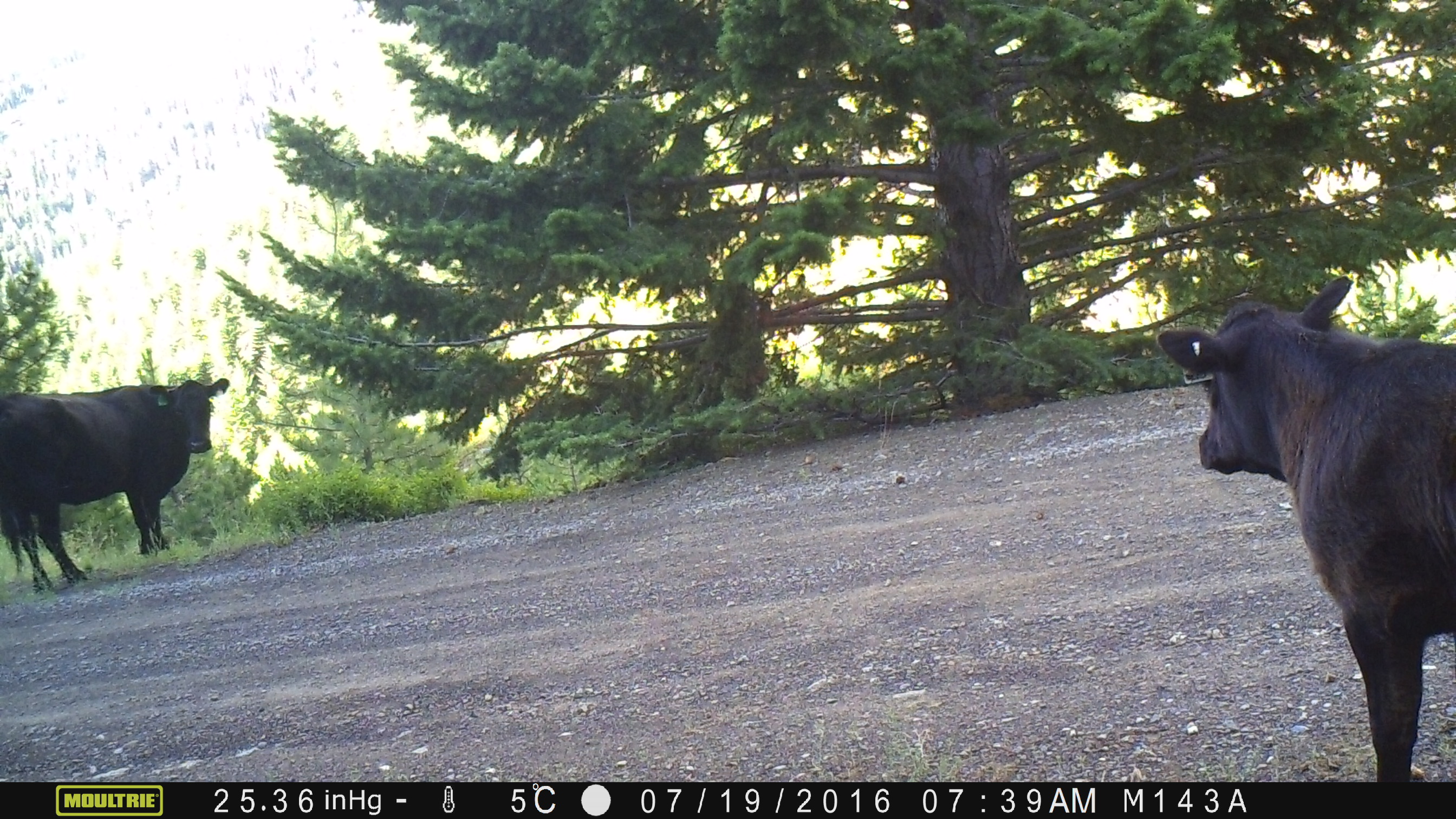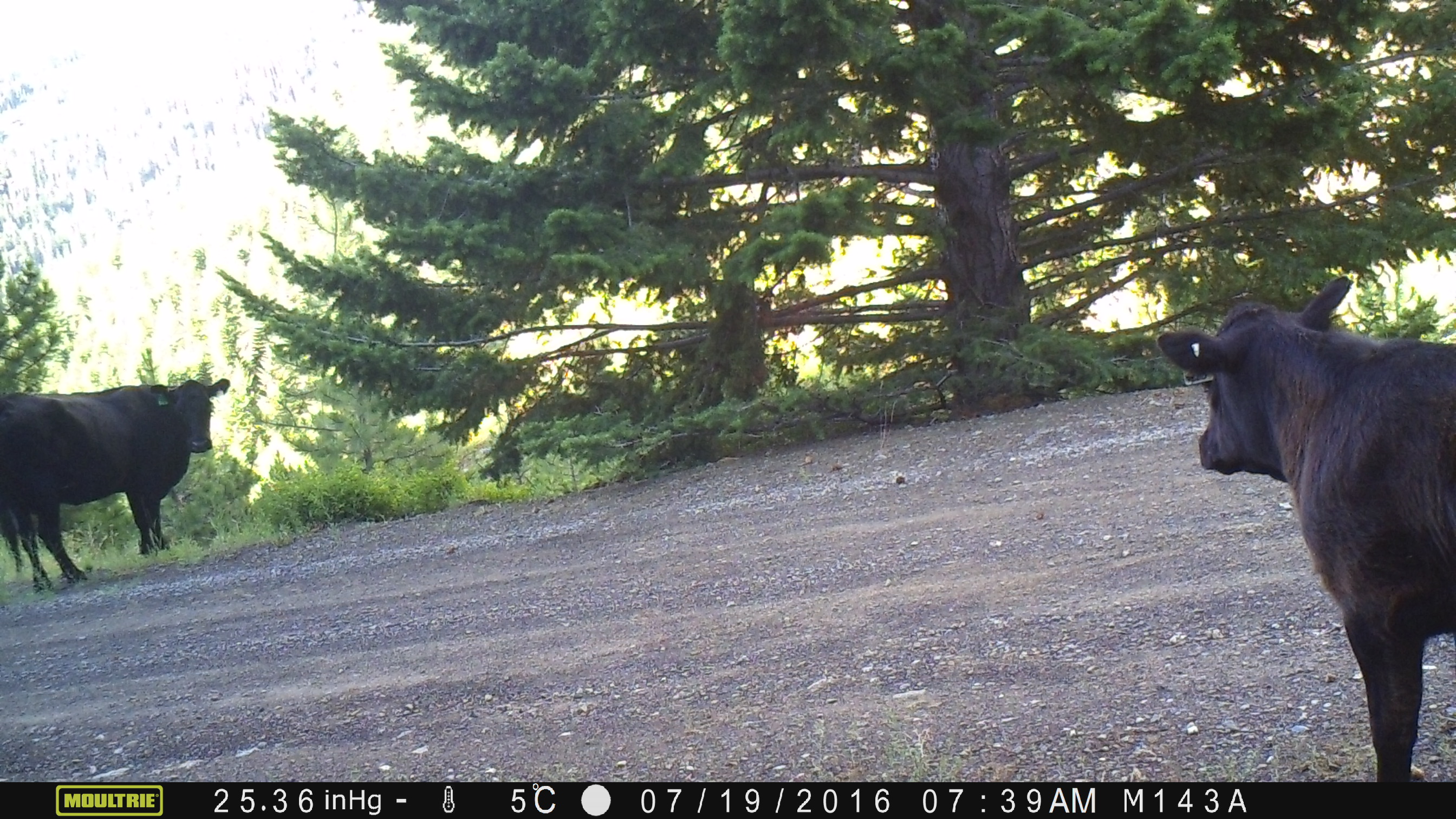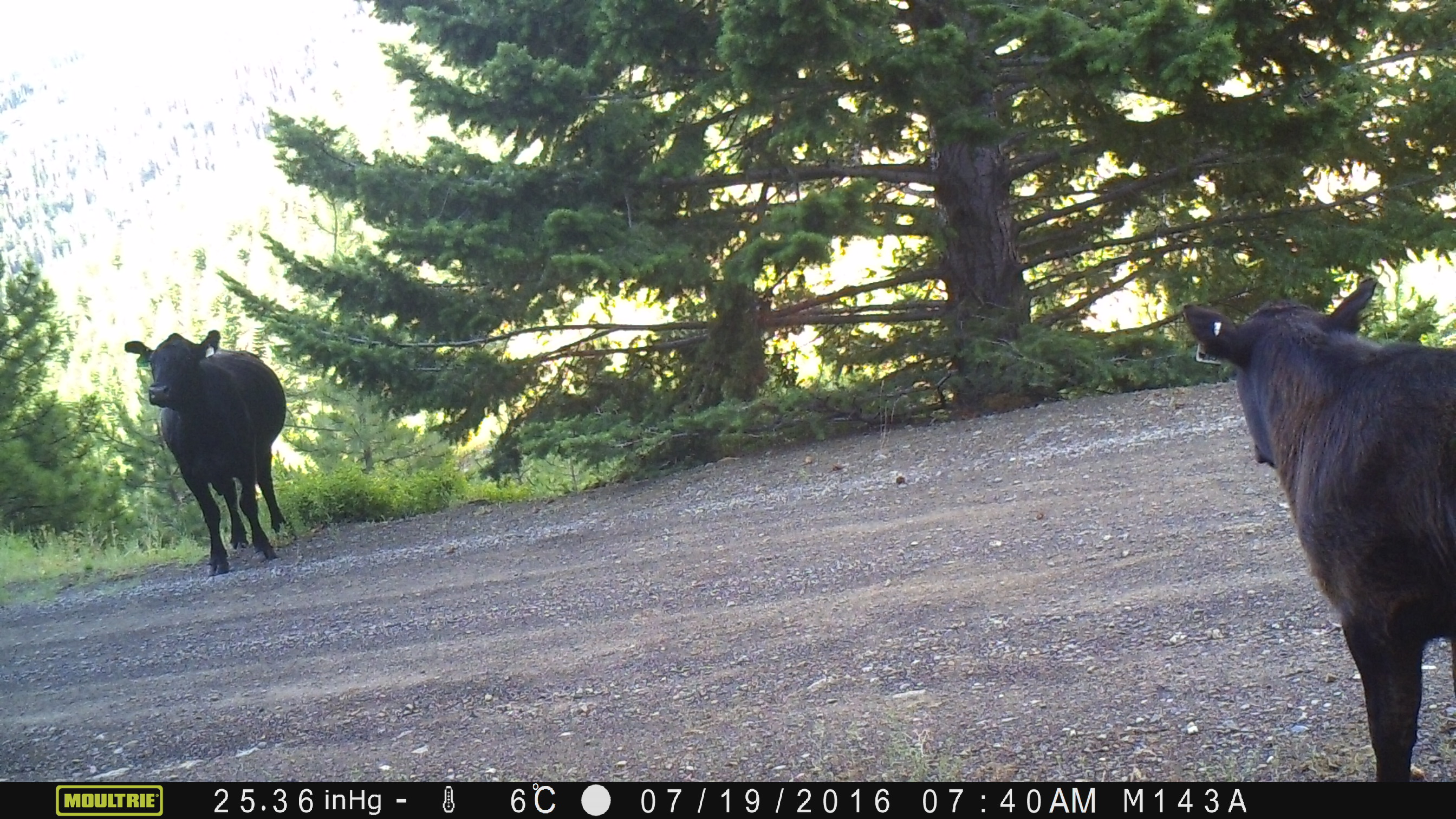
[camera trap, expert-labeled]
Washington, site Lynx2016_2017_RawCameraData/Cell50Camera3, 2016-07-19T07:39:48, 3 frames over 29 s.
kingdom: Animalia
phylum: Chordata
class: Mammalia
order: Artiodactyla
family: Bovidae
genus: Bos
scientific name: Bos taurus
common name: domestic cattle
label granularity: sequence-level